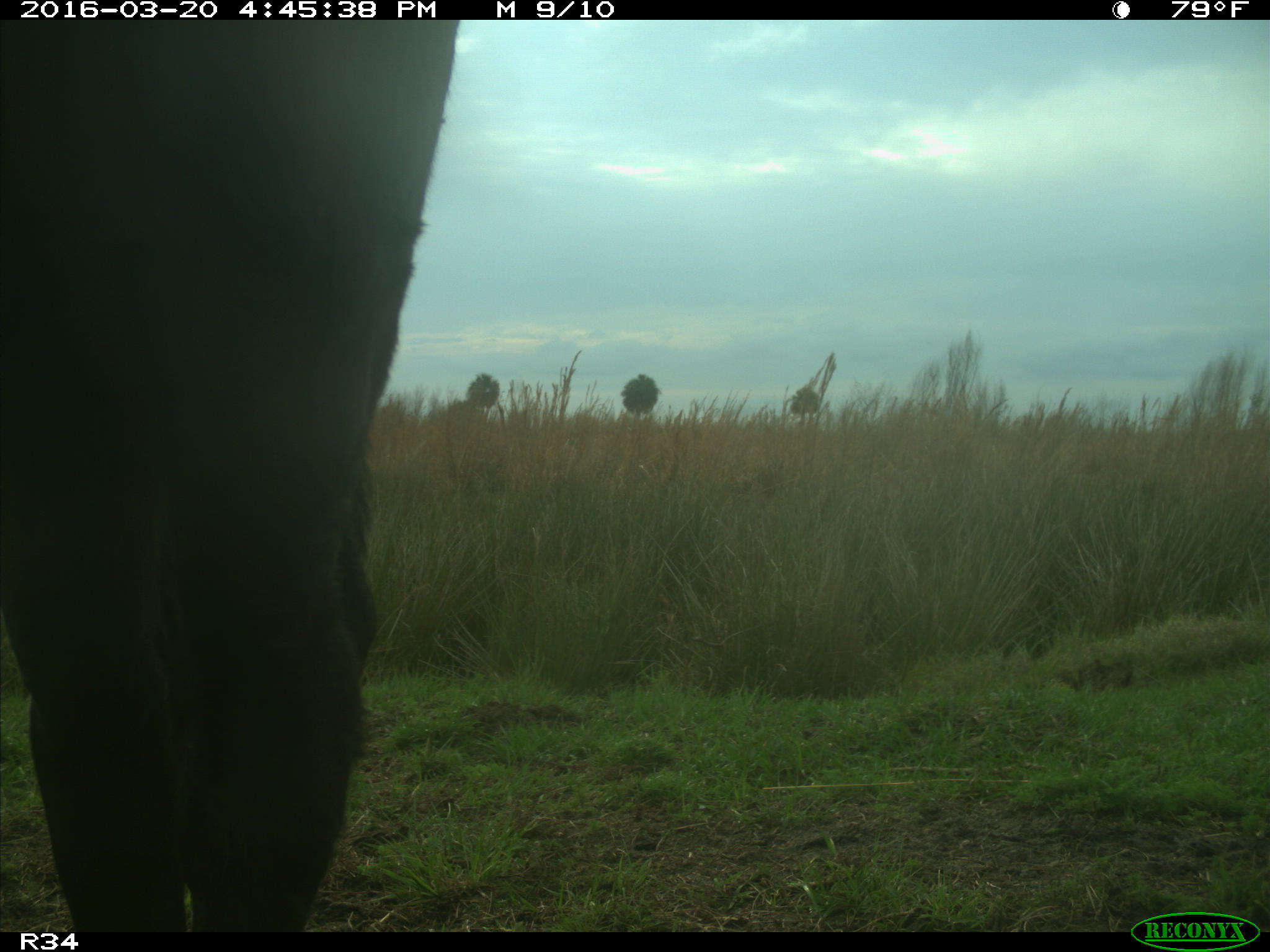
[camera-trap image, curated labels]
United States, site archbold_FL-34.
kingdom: Animalia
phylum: Chordata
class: Mammalia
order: Artiodactyla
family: Bovidae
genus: Bos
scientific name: Bos taurus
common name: domestic cow